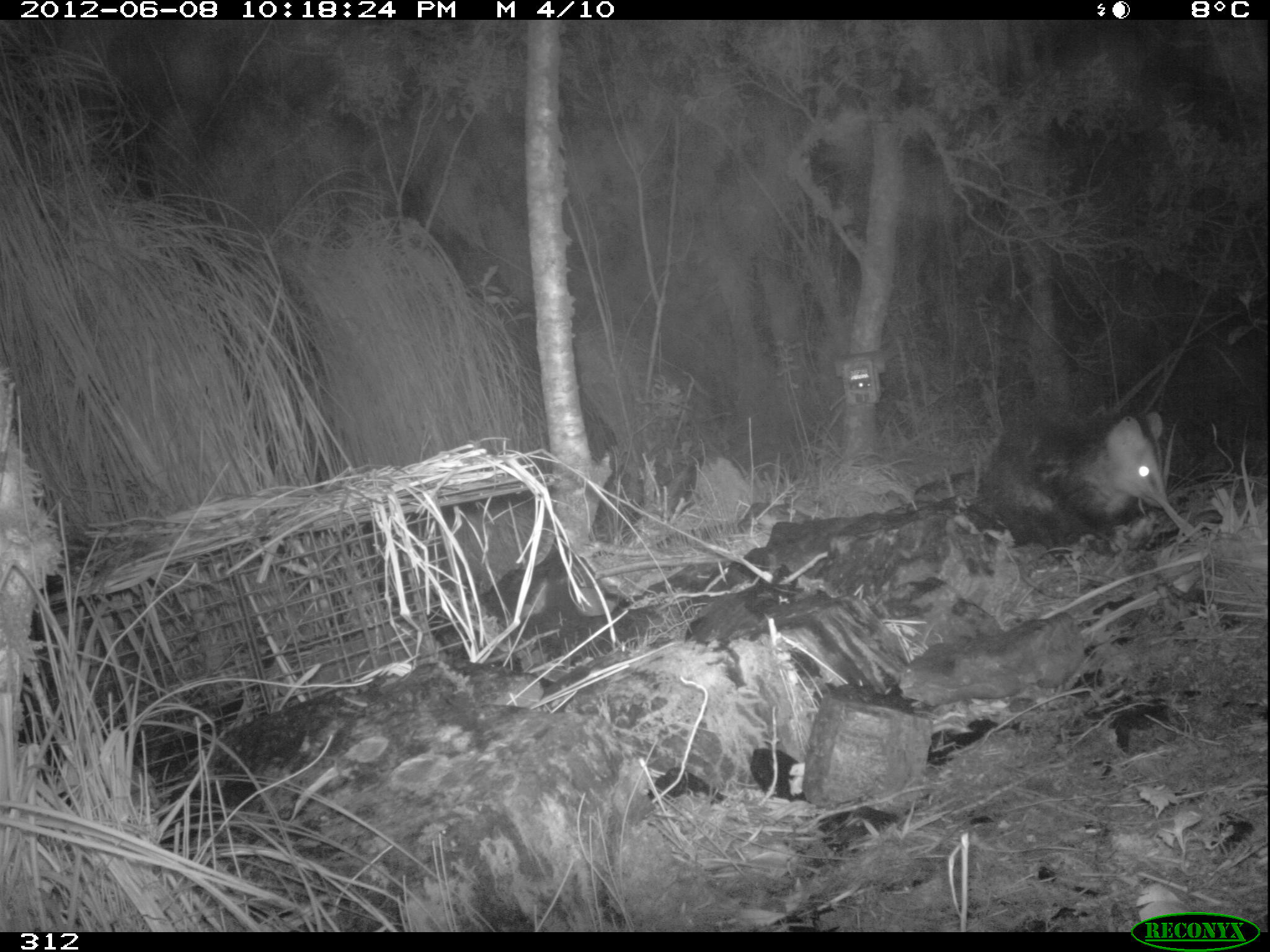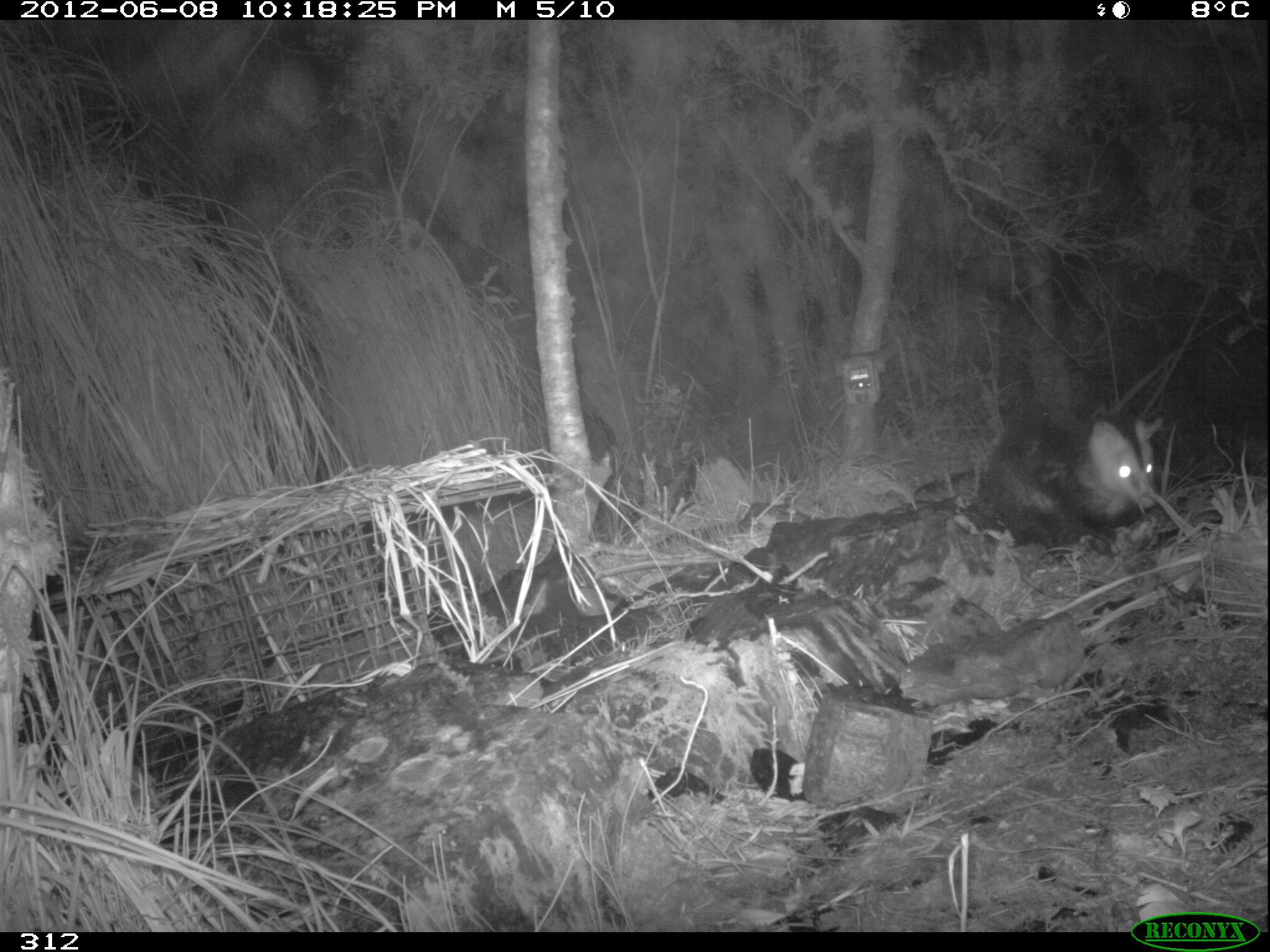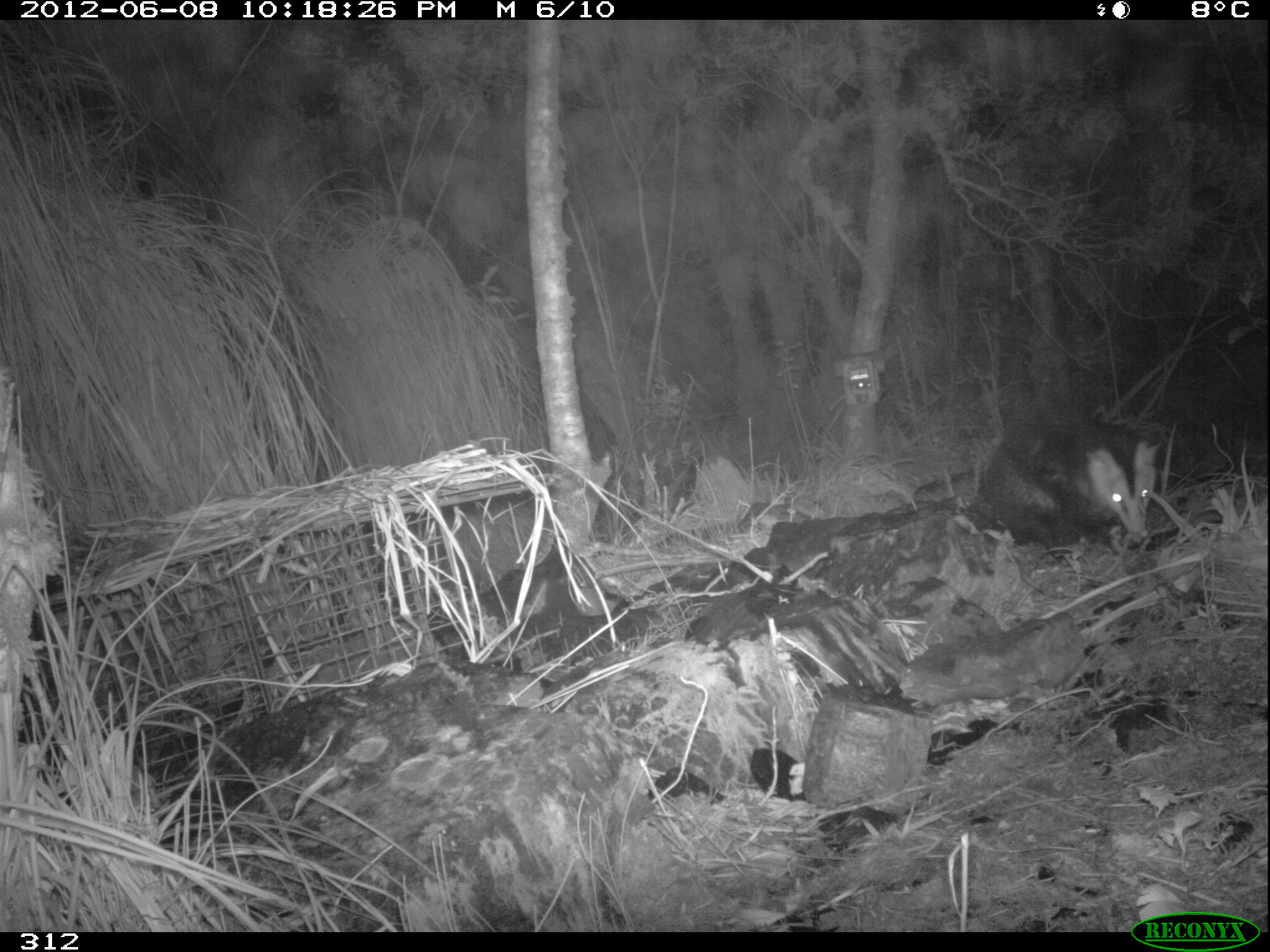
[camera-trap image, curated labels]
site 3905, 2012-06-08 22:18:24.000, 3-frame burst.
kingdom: Animalia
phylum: Chordata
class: Mammalia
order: Didelphimorphia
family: Didelphidae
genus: Didelphis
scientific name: Didelphis pernigra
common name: andean white-eared opossum